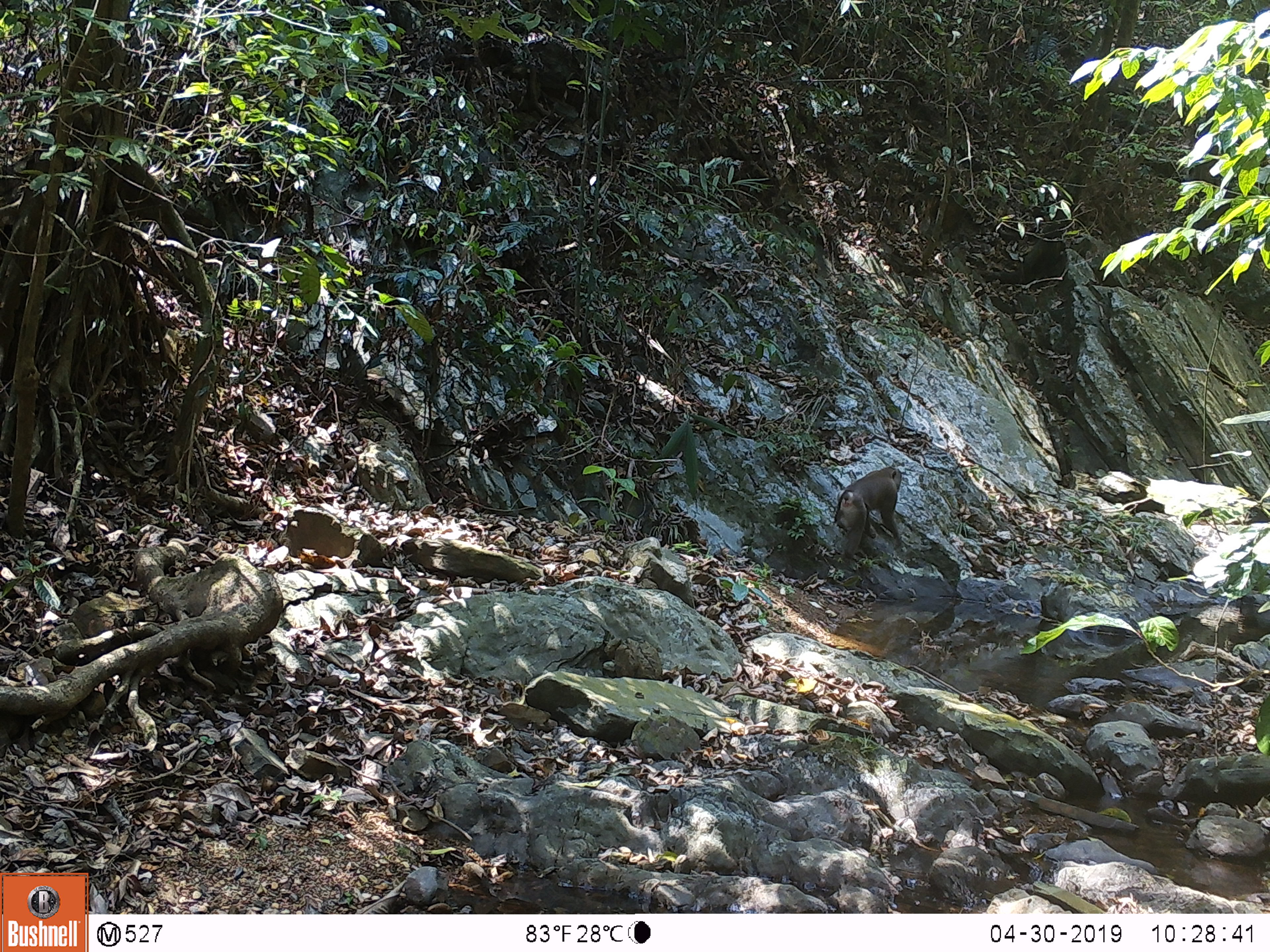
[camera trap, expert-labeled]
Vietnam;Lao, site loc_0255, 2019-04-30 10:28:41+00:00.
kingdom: Animalia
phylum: Chordata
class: Mammalia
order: Primates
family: Cercopithecidae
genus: Macaca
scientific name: Macaca nemestrina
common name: pig-tailed macaque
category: pig tailed macaque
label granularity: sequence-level